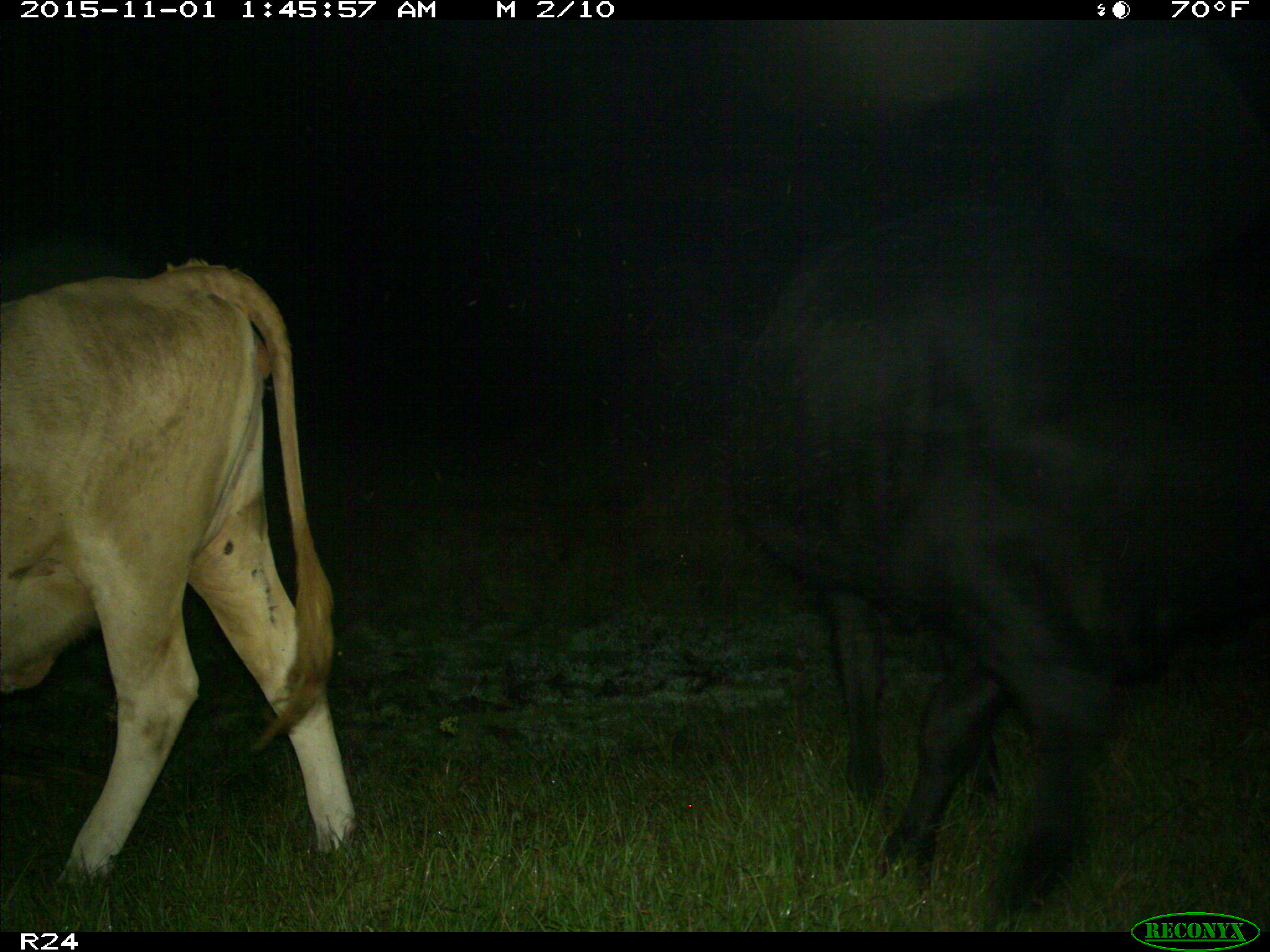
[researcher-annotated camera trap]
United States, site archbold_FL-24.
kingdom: Animalia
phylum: Chordata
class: Mammalia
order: Artiodactyla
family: Bovidae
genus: Bos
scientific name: Bos taurus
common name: domestic cow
Bos taurus (domestic cow).